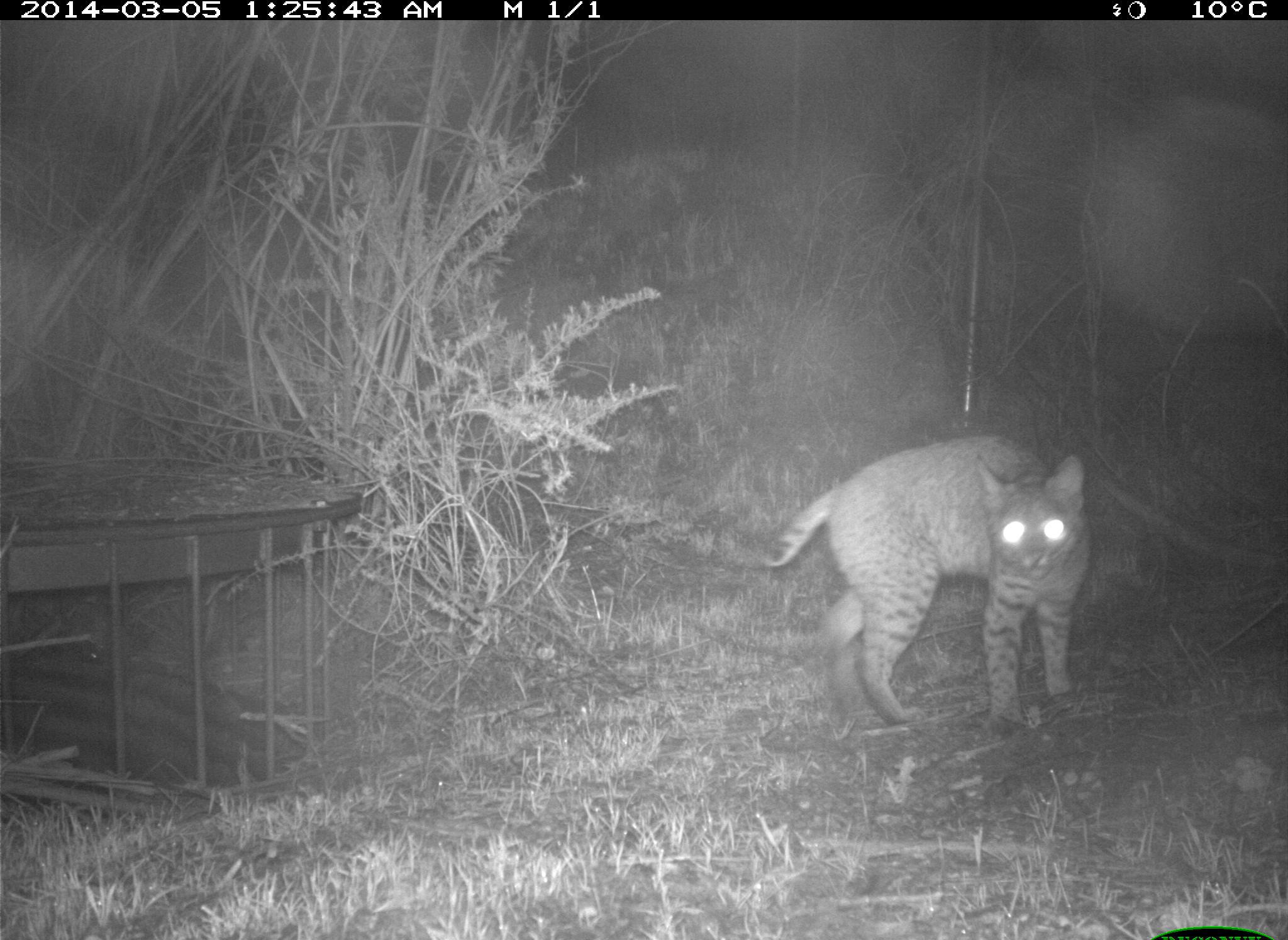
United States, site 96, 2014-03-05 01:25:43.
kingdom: Animalia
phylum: Chordata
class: Mammalia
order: Carnivora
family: Felidae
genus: Lynx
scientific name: Lynx rufus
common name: bobcat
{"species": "bobcat (Lynx rufus)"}